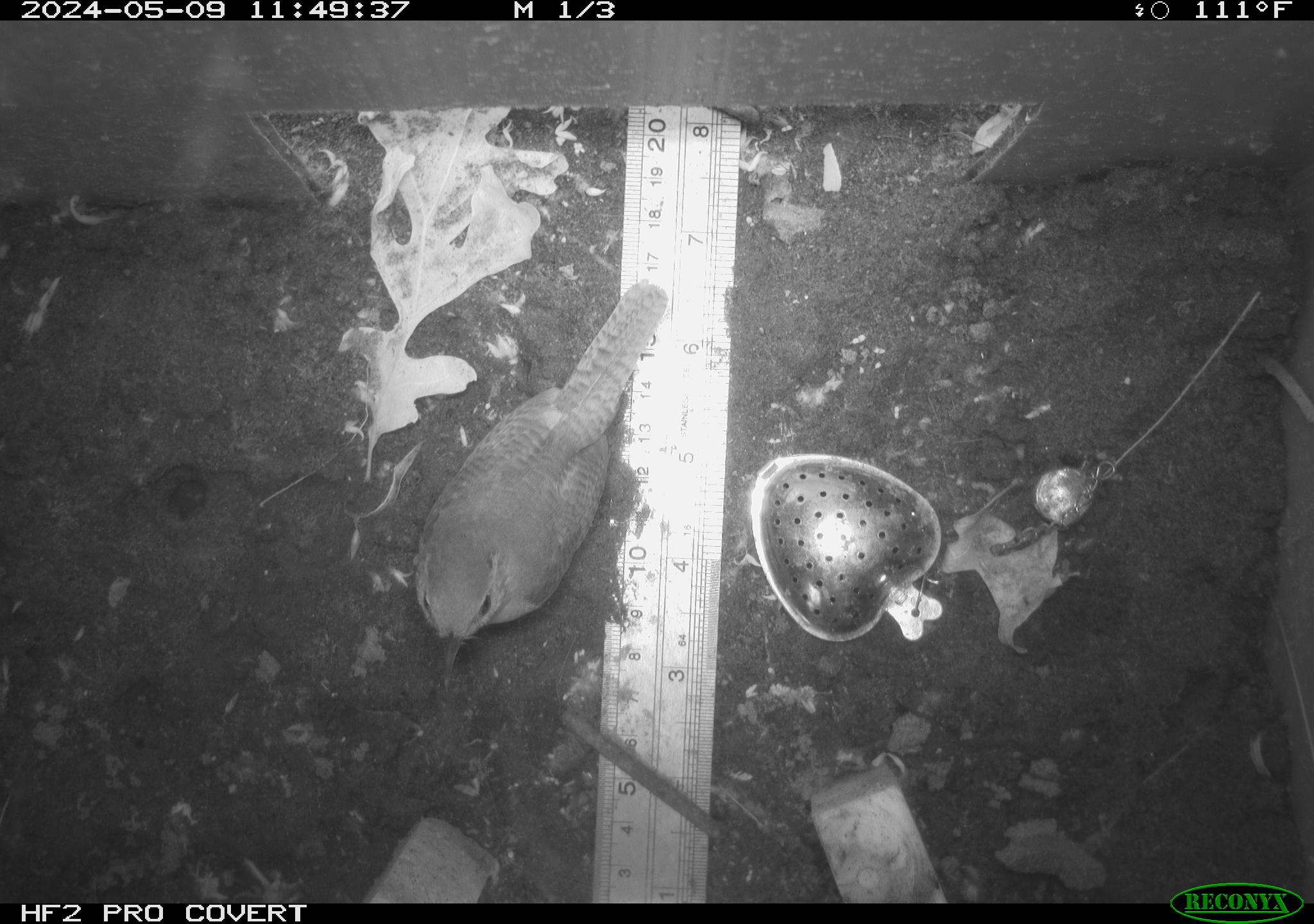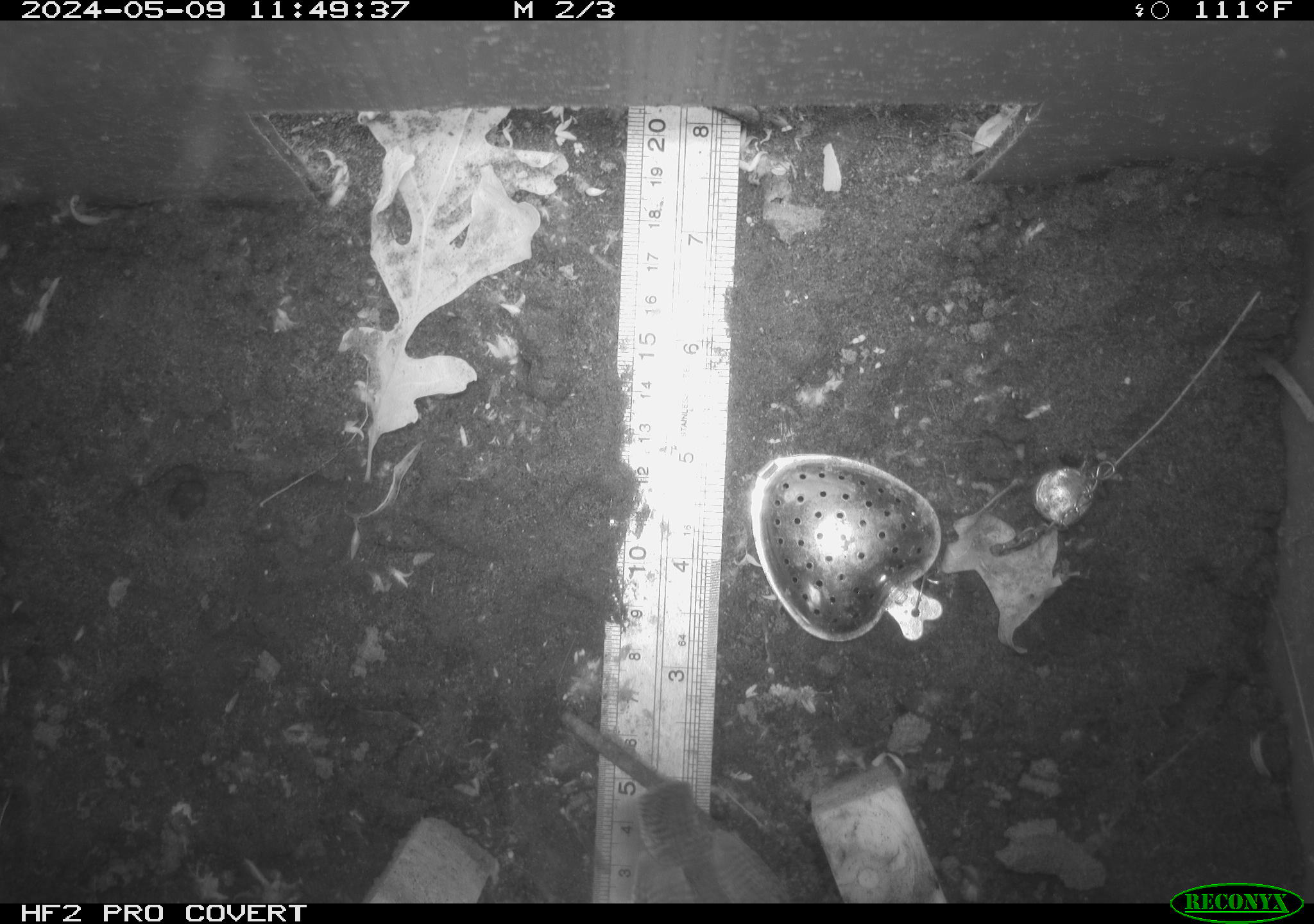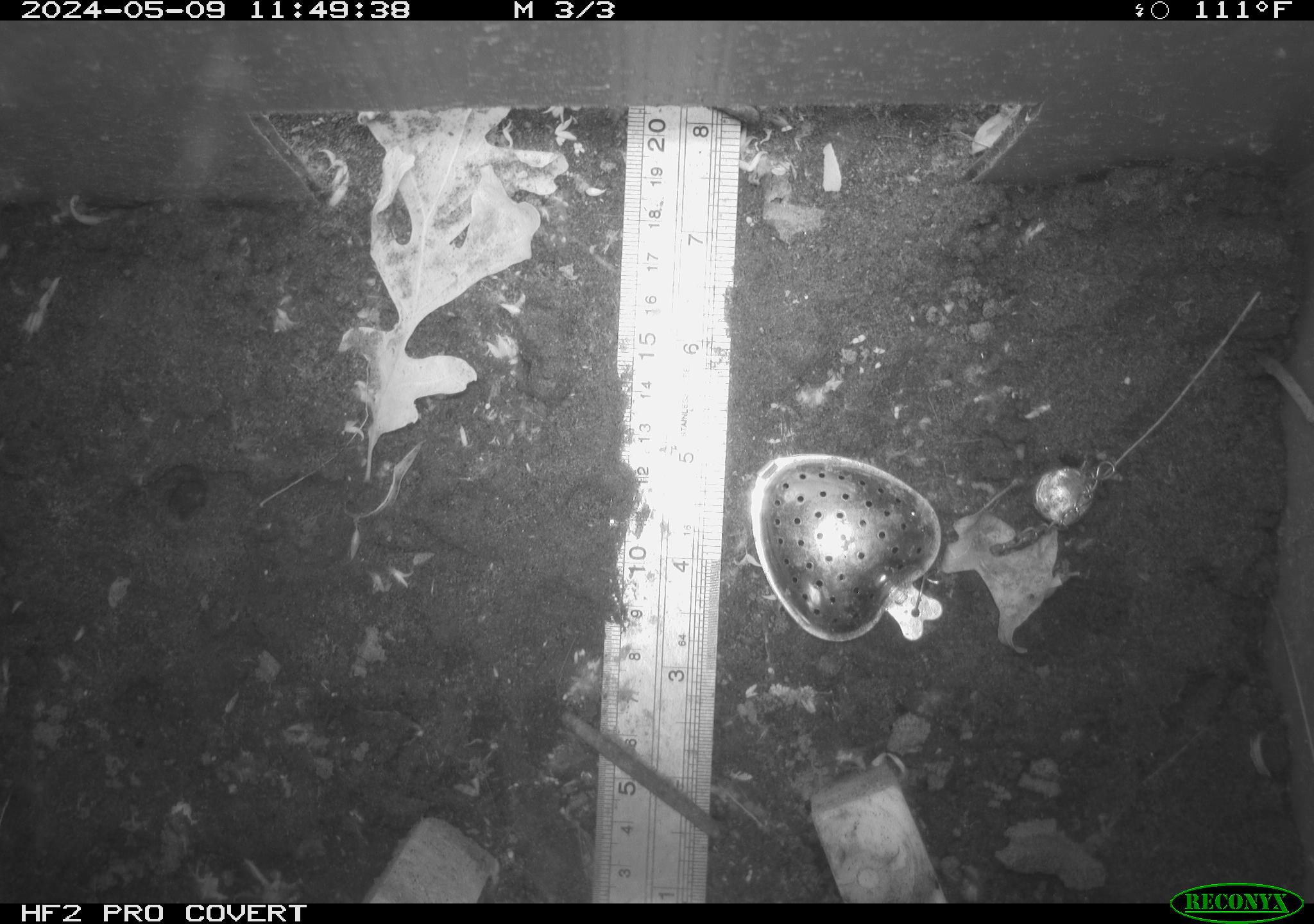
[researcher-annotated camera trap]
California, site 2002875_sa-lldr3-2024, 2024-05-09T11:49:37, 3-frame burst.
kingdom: Animalia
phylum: Chordata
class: Aves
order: Passeriformes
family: Troglodytidae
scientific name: Troglodytidae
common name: wren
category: troglodytidae family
Troglodytidae family (wren) (Troglodytidae).